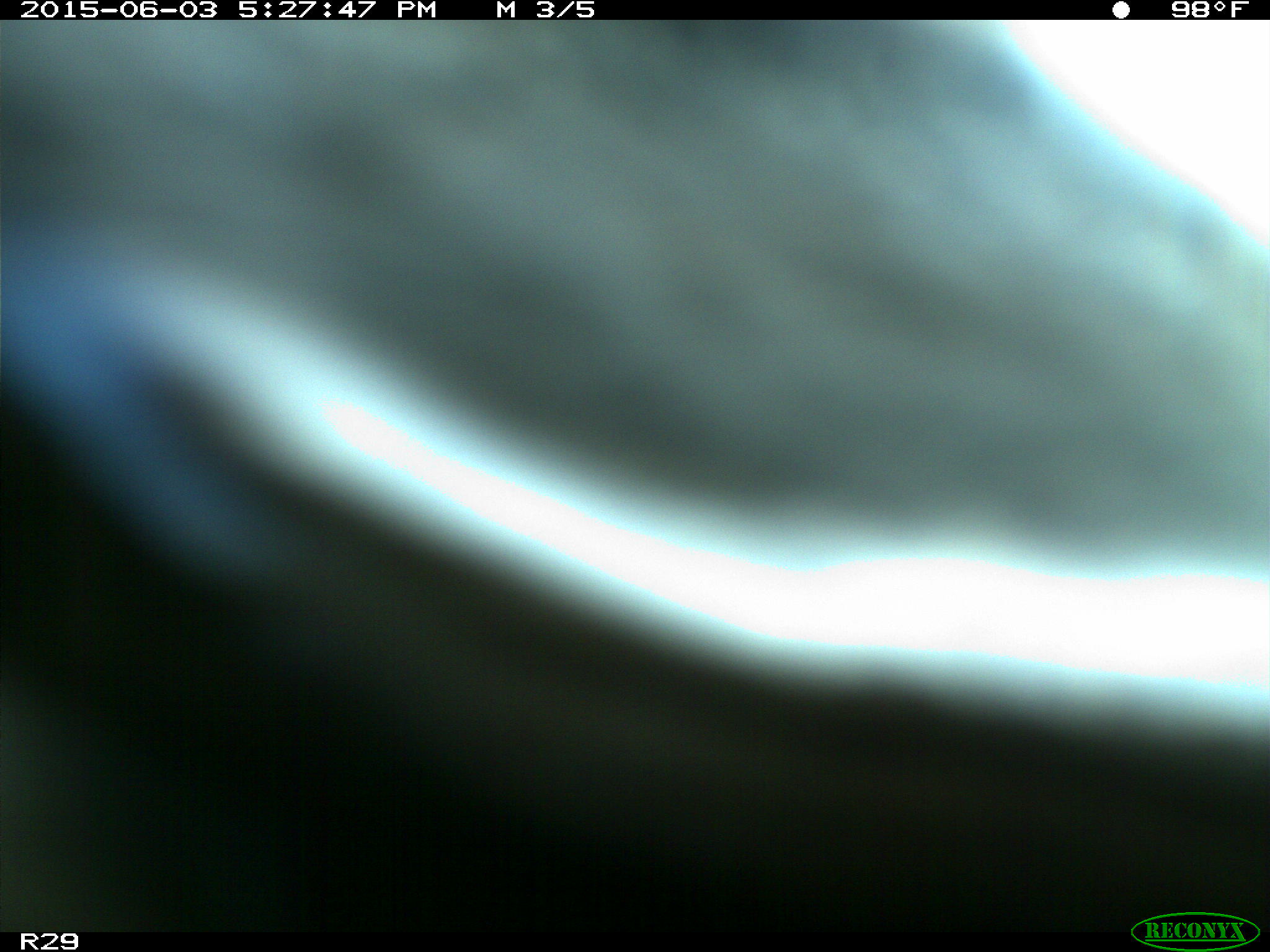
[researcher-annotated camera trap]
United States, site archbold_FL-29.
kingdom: Animalia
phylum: Chordata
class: Mammalia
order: Artiodactyla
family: Bovidae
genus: Bos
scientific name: Bos taurus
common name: domestic cow